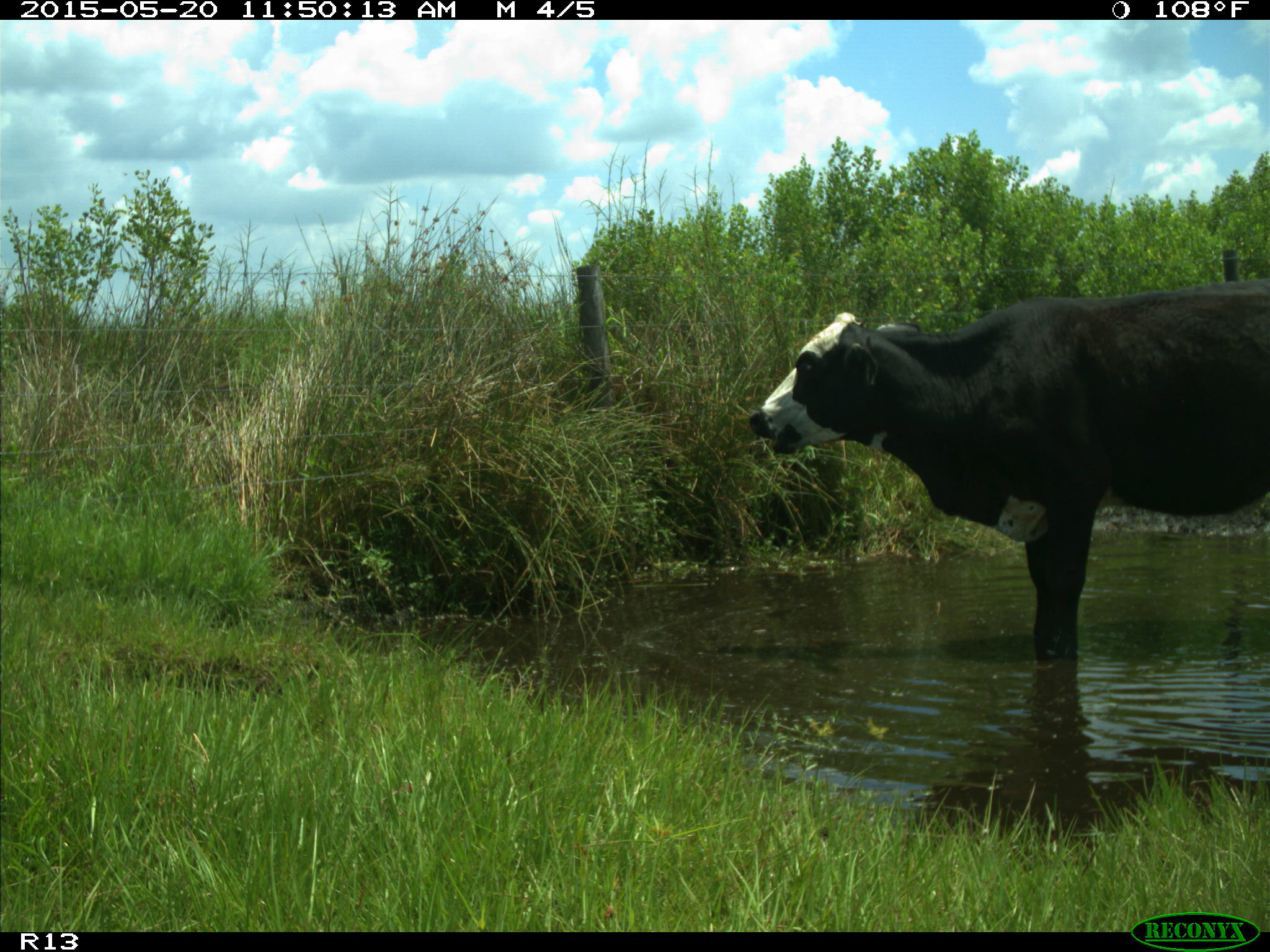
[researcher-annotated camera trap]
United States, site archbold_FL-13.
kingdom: Animalia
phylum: Chordata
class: Mammalia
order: Artiodactyla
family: Bovidae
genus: Bos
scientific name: Bos taurus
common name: domestic cow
Bos taurus (domestic cow).